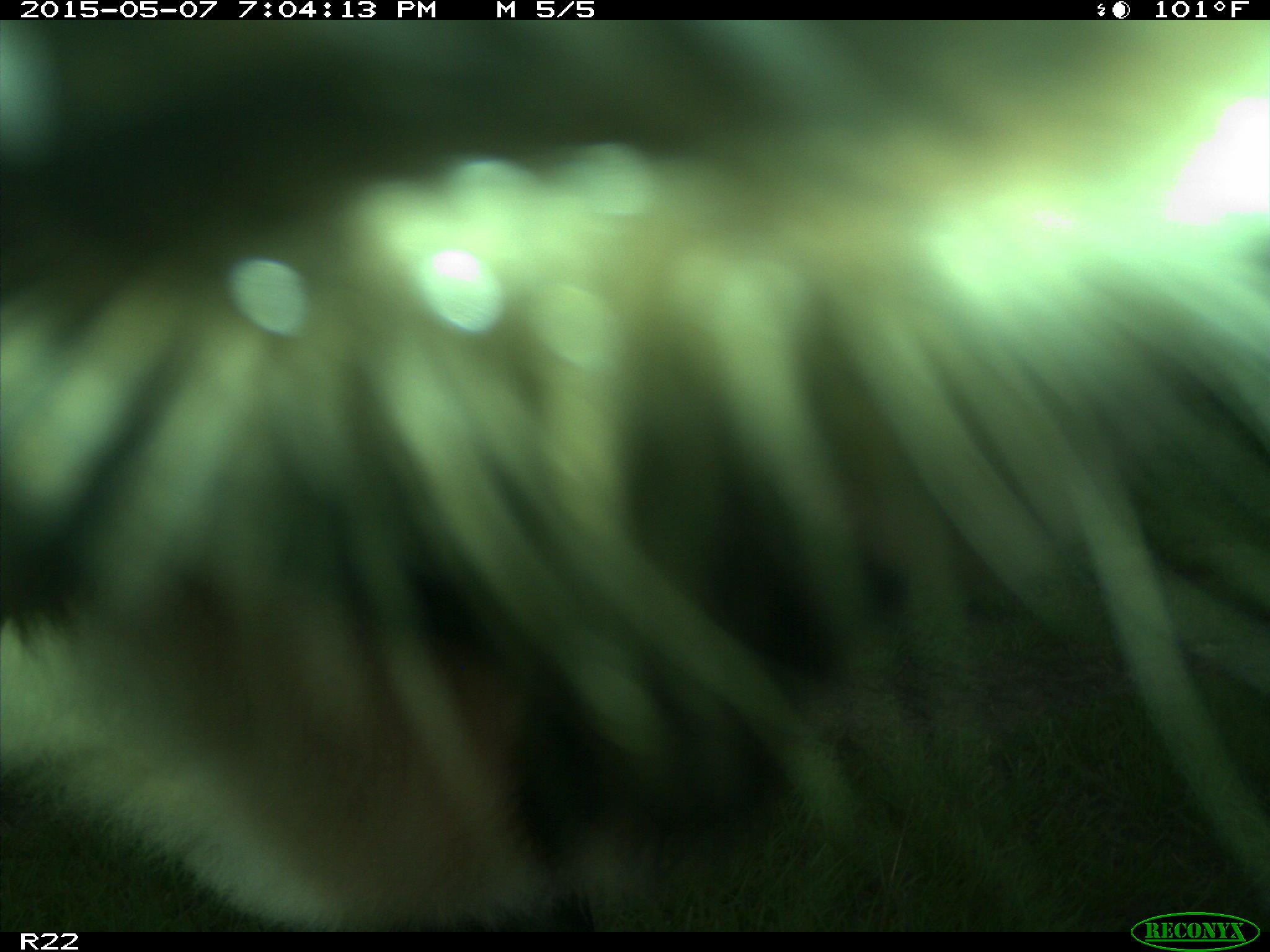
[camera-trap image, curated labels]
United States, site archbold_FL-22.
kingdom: Animalia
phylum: Chordata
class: Mammalia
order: Artiodactyla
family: Bovidae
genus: Bos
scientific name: Bos taurus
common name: domestic cow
Bos taurus (domestic cow).